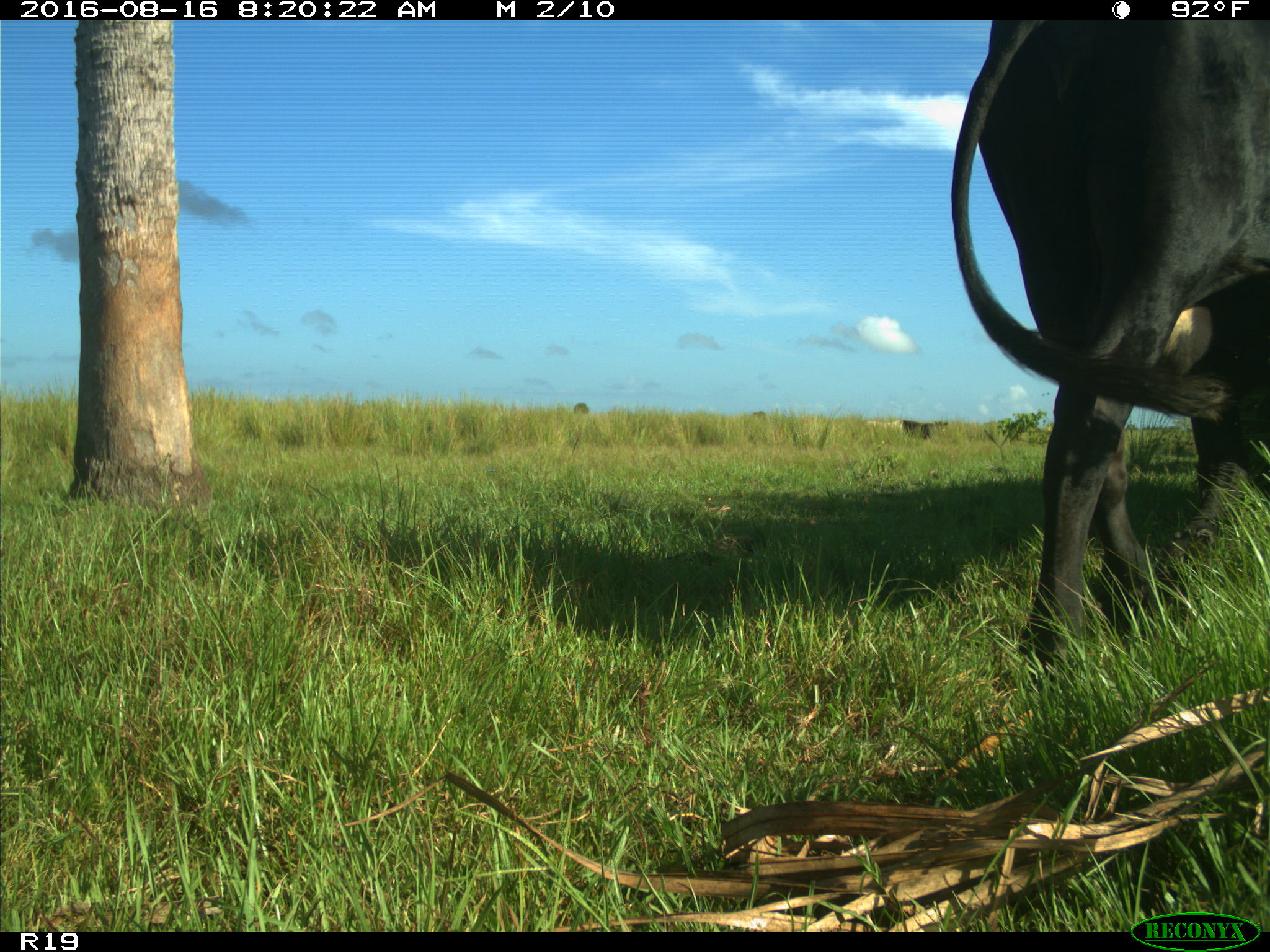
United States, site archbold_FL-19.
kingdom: Animalia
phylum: Chordata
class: Mammalia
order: Artiodactyla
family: Bovidae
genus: Bos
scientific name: Bos taurus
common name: domestic cow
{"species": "Bos taurus (domestic cow)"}